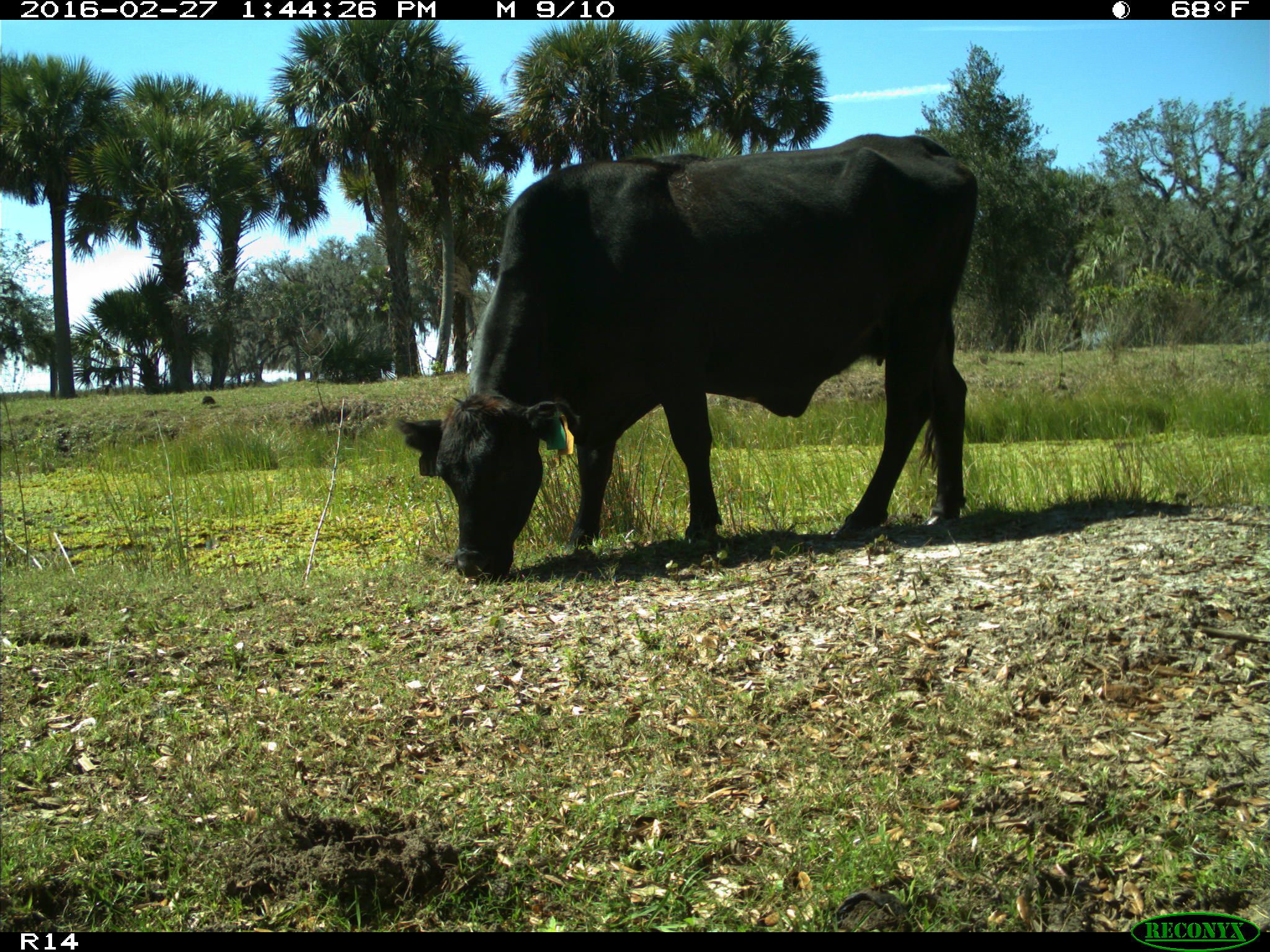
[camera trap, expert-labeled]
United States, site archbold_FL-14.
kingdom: Animalia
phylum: Chordata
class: Mammalia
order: Artiodactyla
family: Bovidae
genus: Bos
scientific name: Bos taurus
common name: domestic cow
Bos taurus (domestic cow).